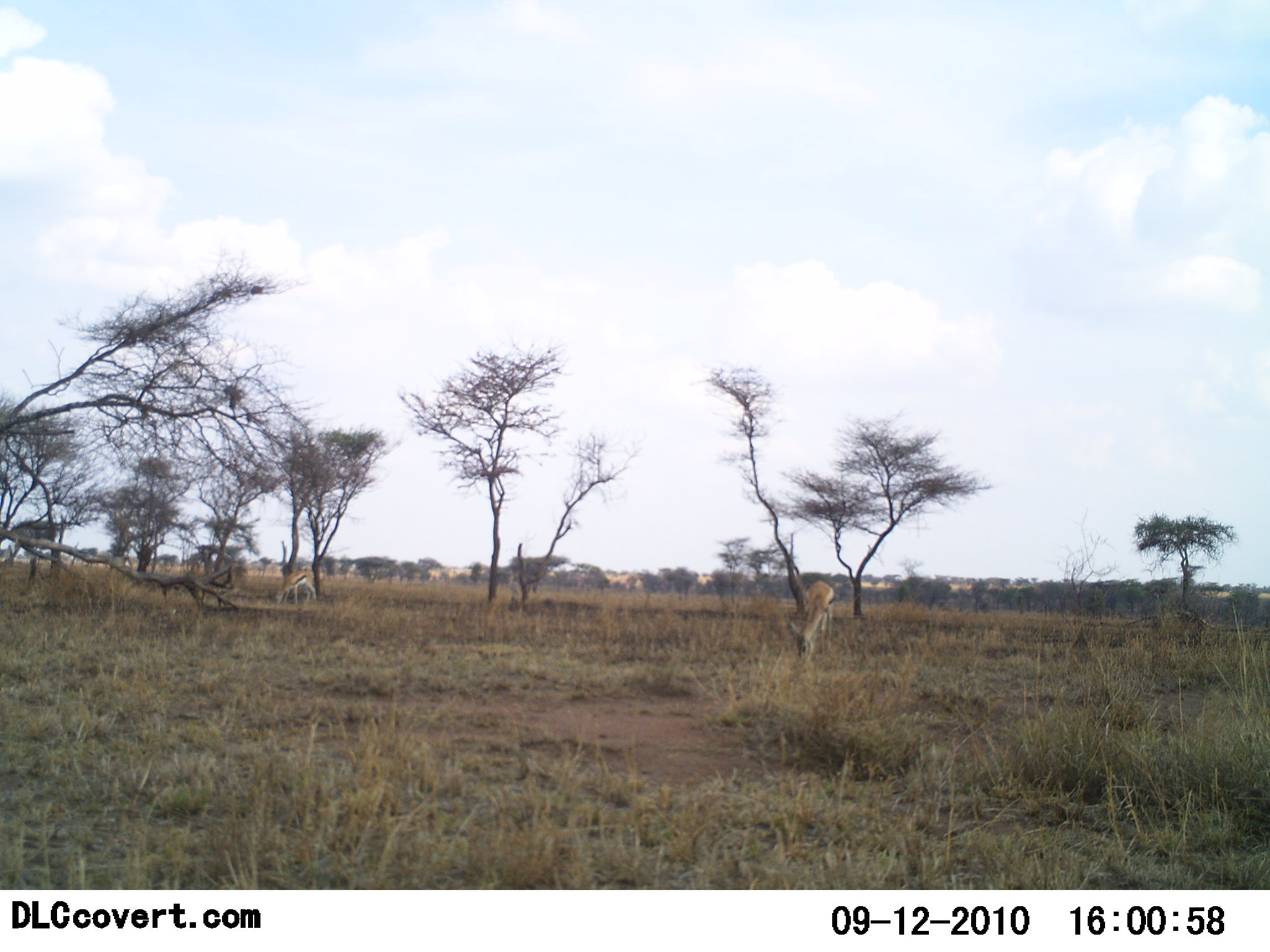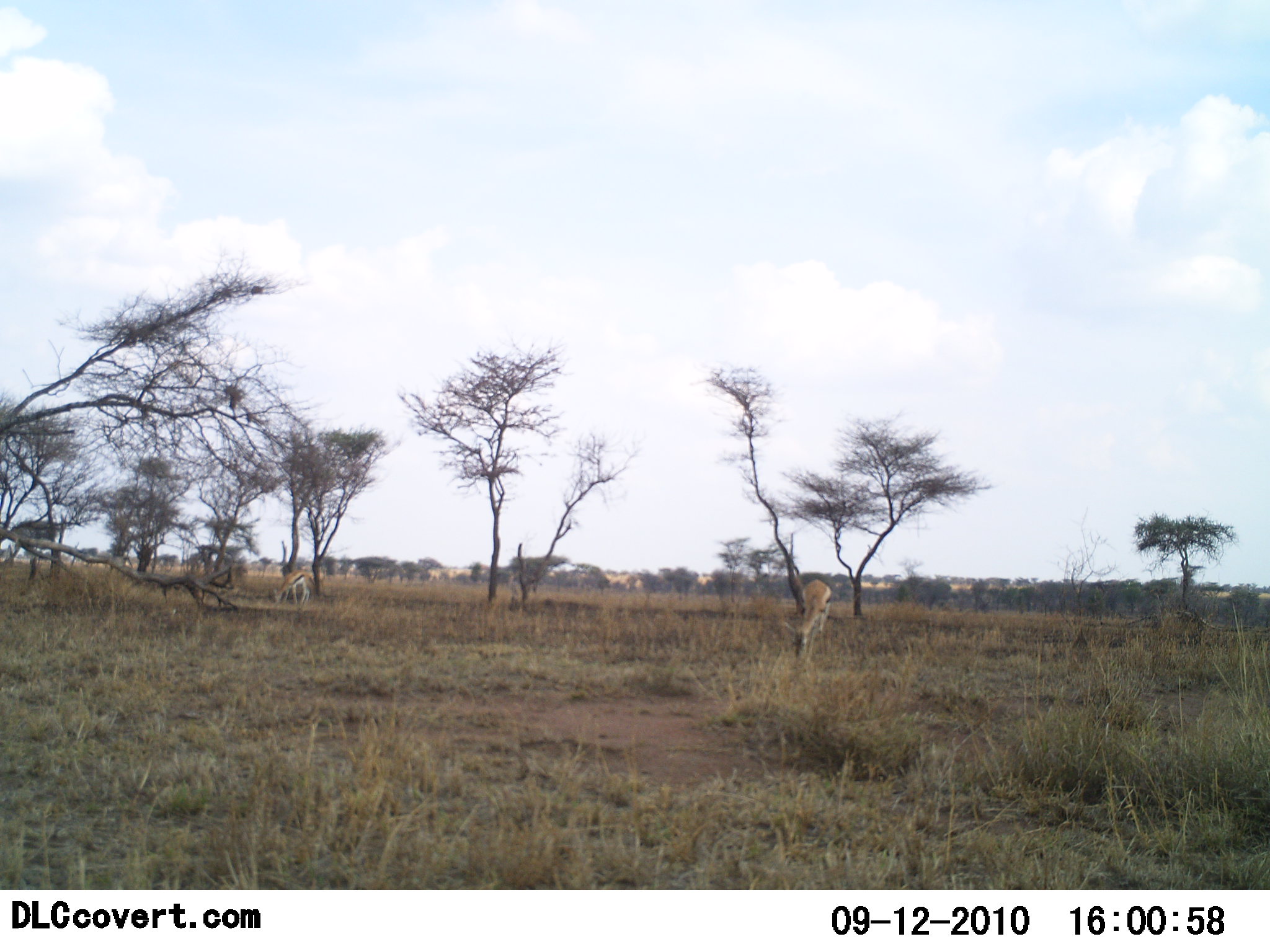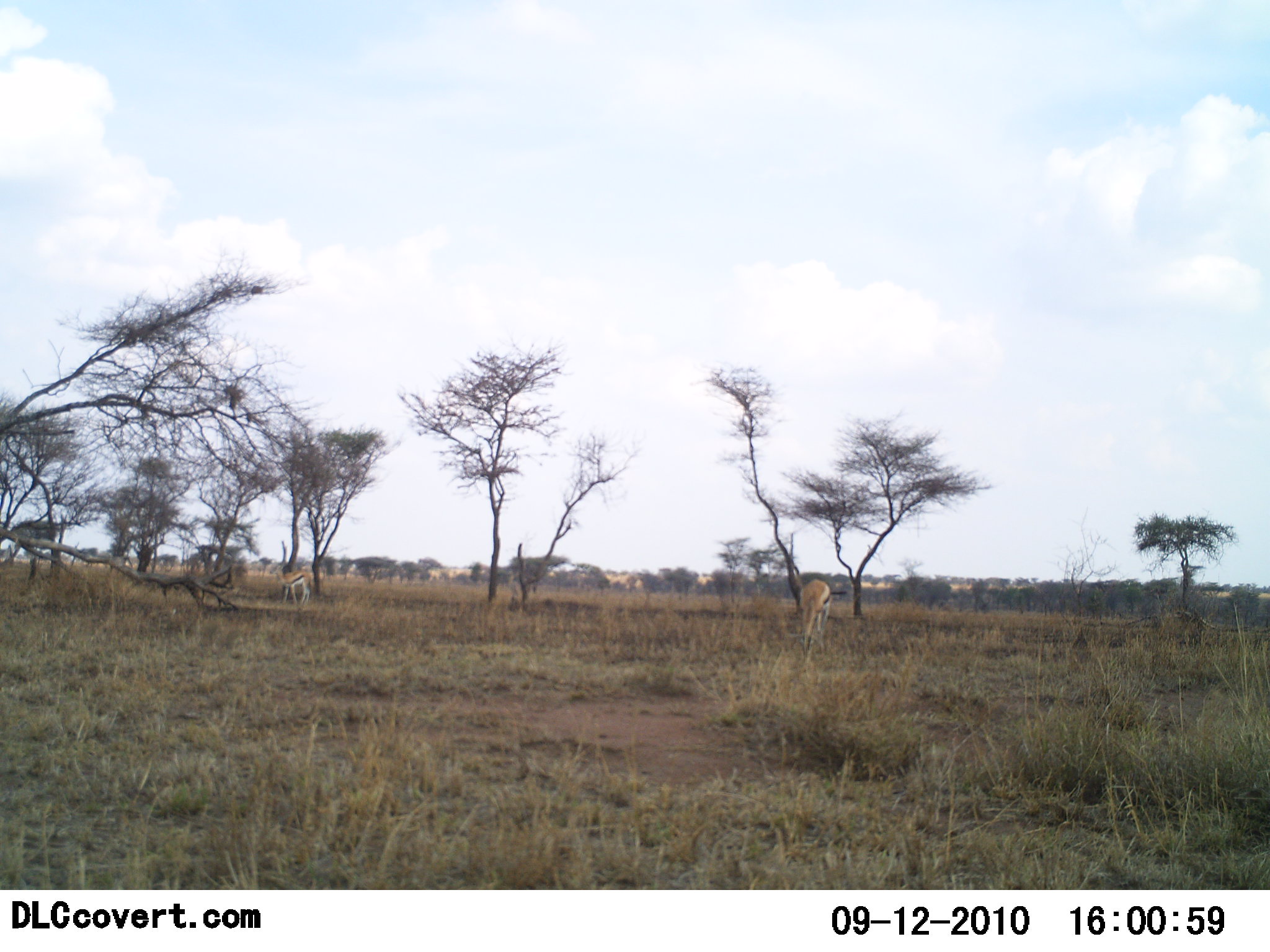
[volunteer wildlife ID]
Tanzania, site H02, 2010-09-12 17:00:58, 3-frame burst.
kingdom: Animalia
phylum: Chordata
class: Mammalia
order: Artiodactyla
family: Bovidae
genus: Eudorcas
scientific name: Eudorcas thomsonii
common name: thomson's gazelle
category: gazellethomsons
Gazellethomsons (thomson's gazelle) (Eudorcas thomsonii), count 2. Behavior (volunteer vote fractions): standing 46%, resting 0%, moving 0%, interacting 0%. Young present (vote fraction): 0%. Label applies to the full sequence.